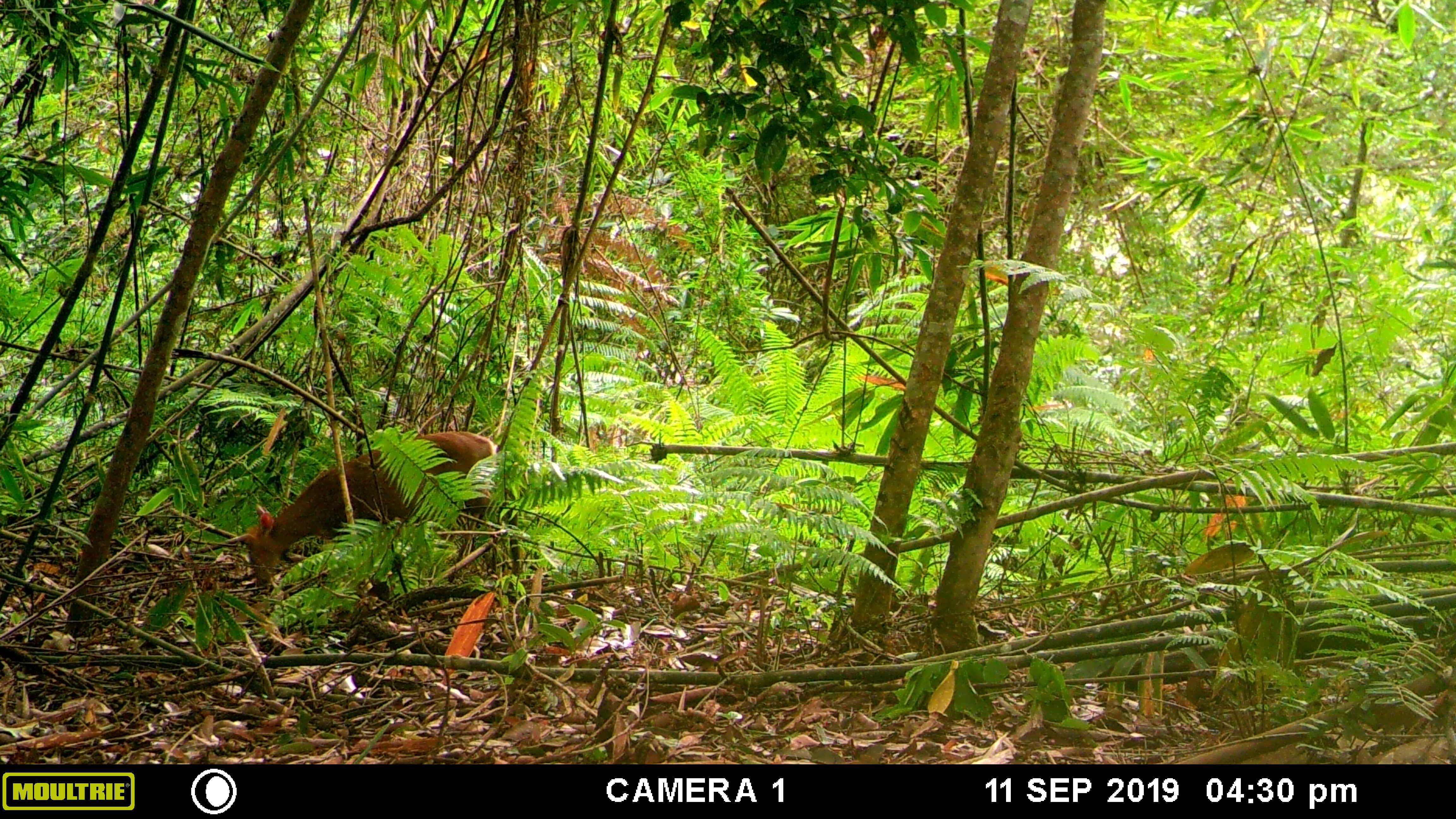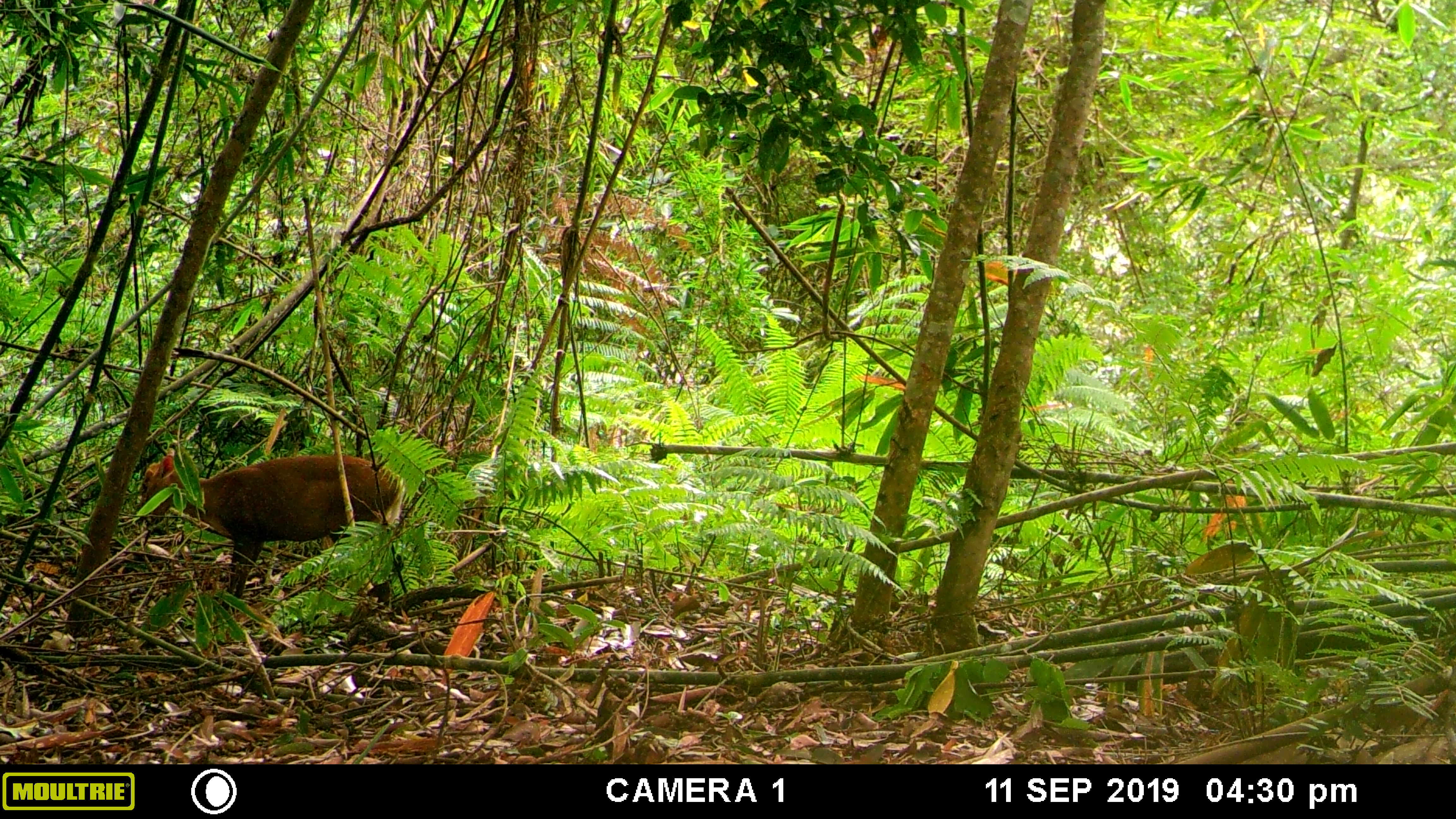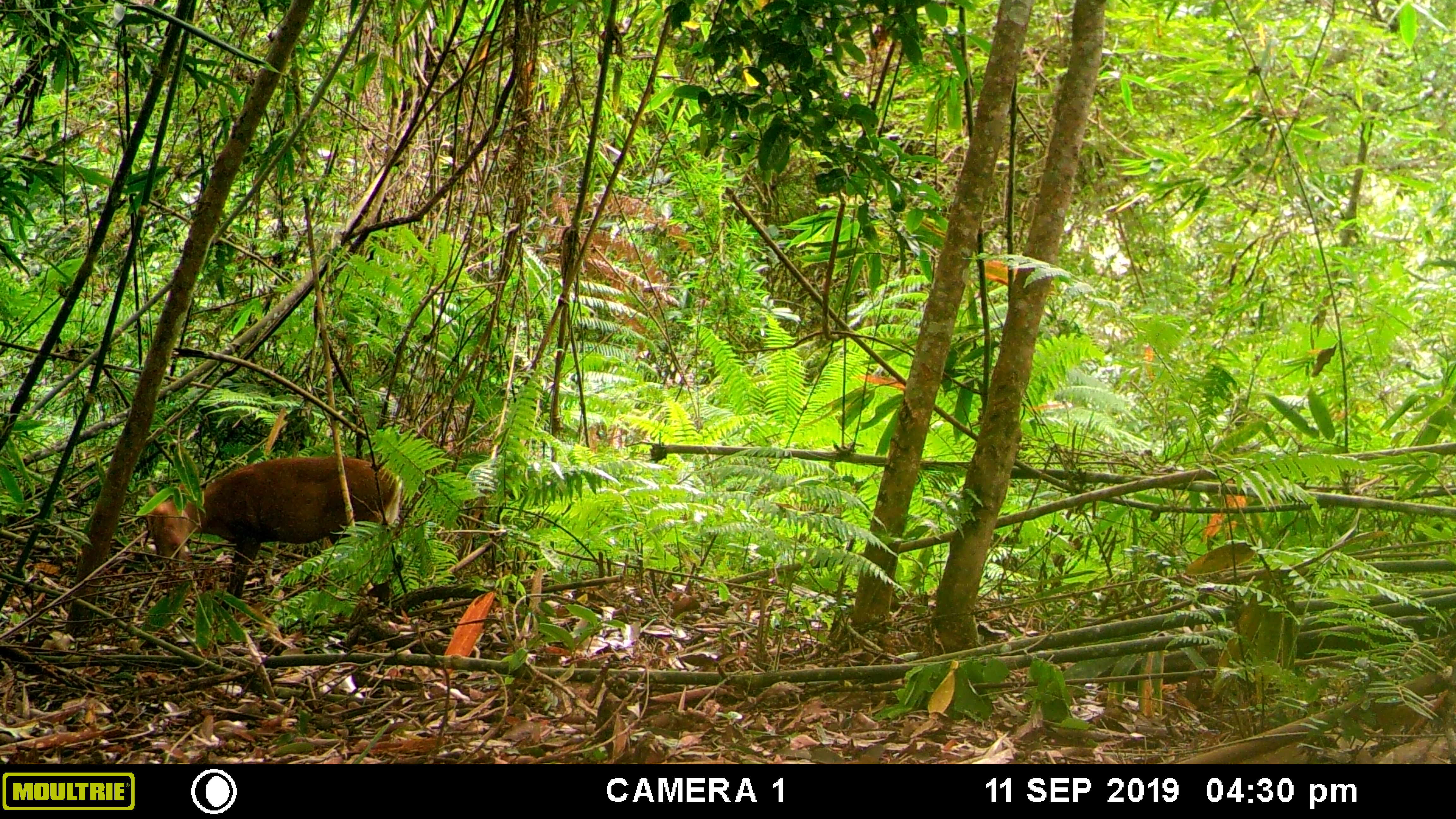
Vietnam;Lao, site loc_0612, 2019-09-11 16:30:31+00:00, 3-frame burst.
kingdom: Animalia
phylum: Chordata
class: Mammalia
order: Artiodactyla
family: Cervidae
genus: Muntiacus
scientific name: Muntiacus rooseveltorum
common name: roosevelt's muntjac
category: roosevelts muntjac group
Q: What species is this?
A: Roosevelts muntjac group (roosevelt's muntjac) (Muntiacus rooseveltorum).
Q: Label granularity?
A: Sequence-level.